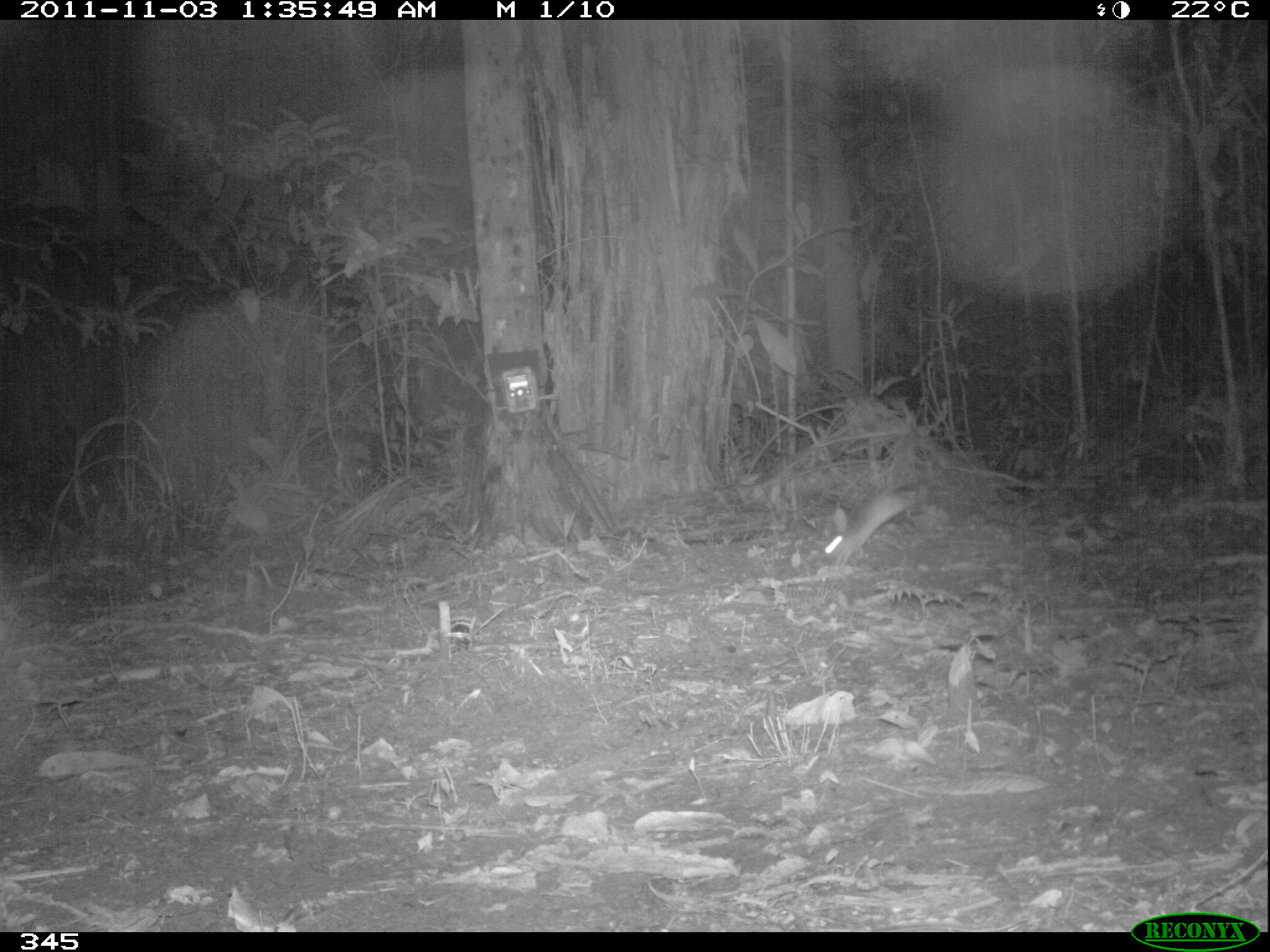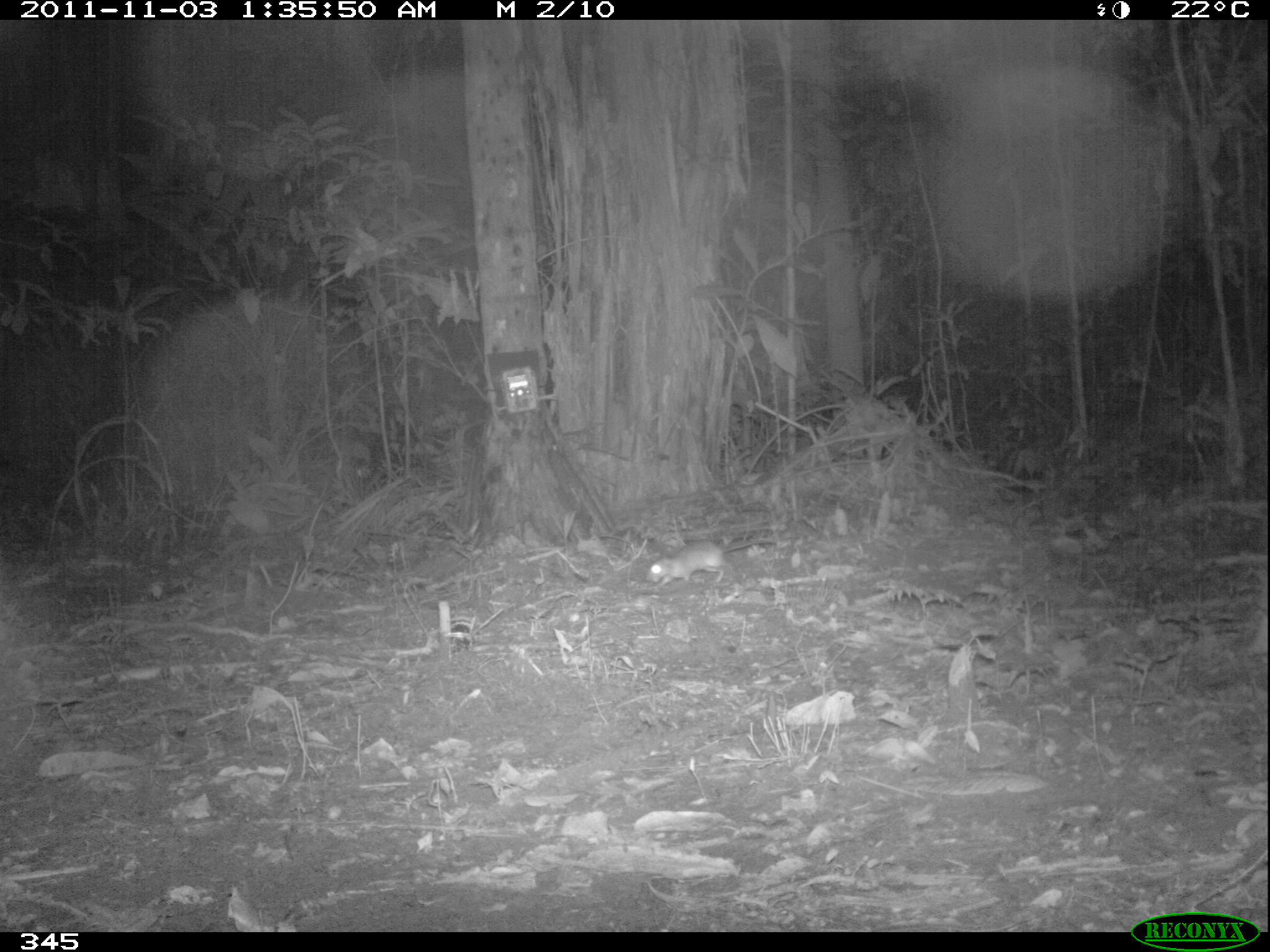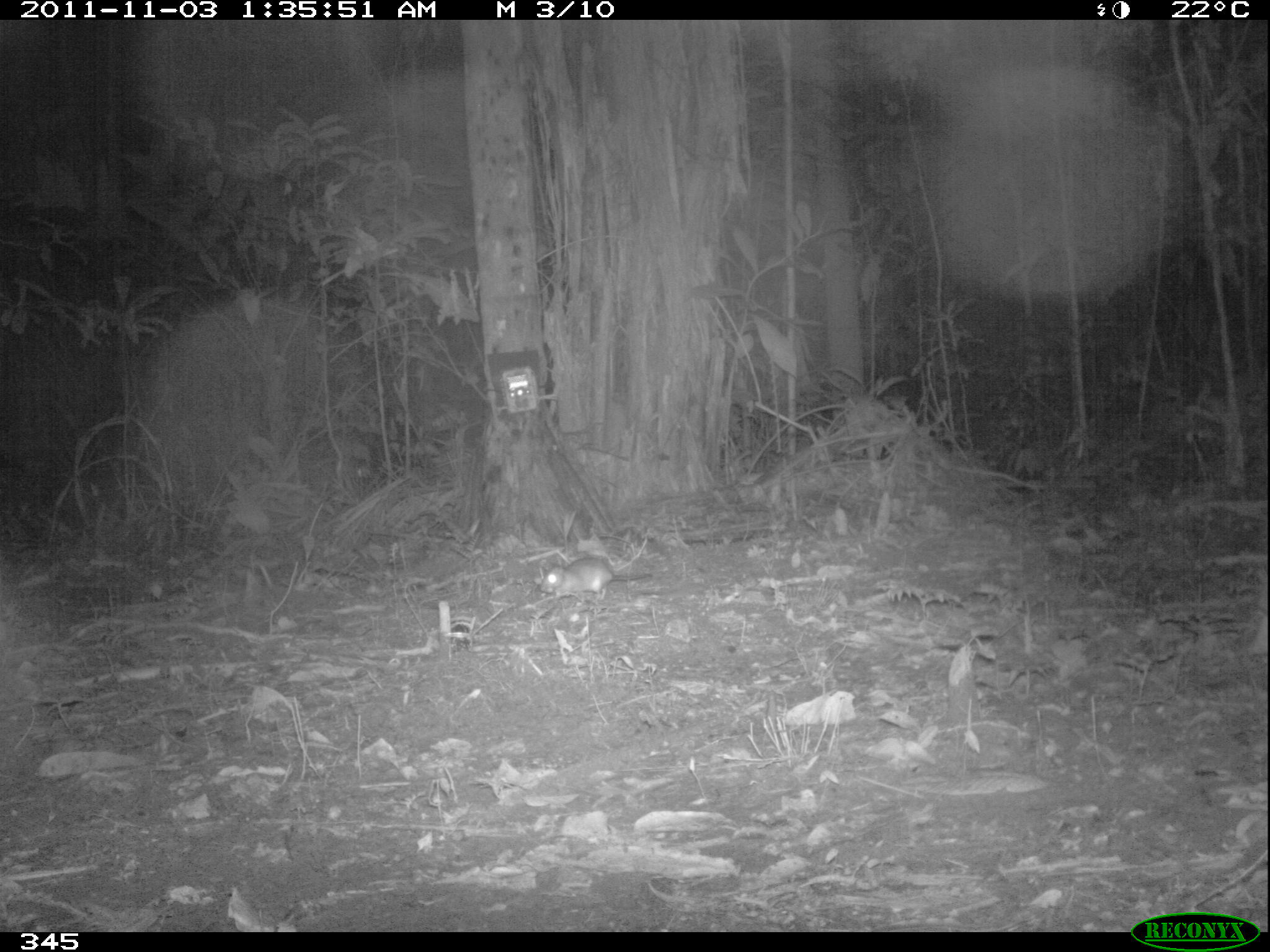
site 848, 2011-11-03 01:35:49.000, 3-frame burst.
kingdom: Animalia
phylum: Chordata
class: Mammalia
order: Rodentia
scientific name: Rodentia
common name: rodents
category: unknown rodent